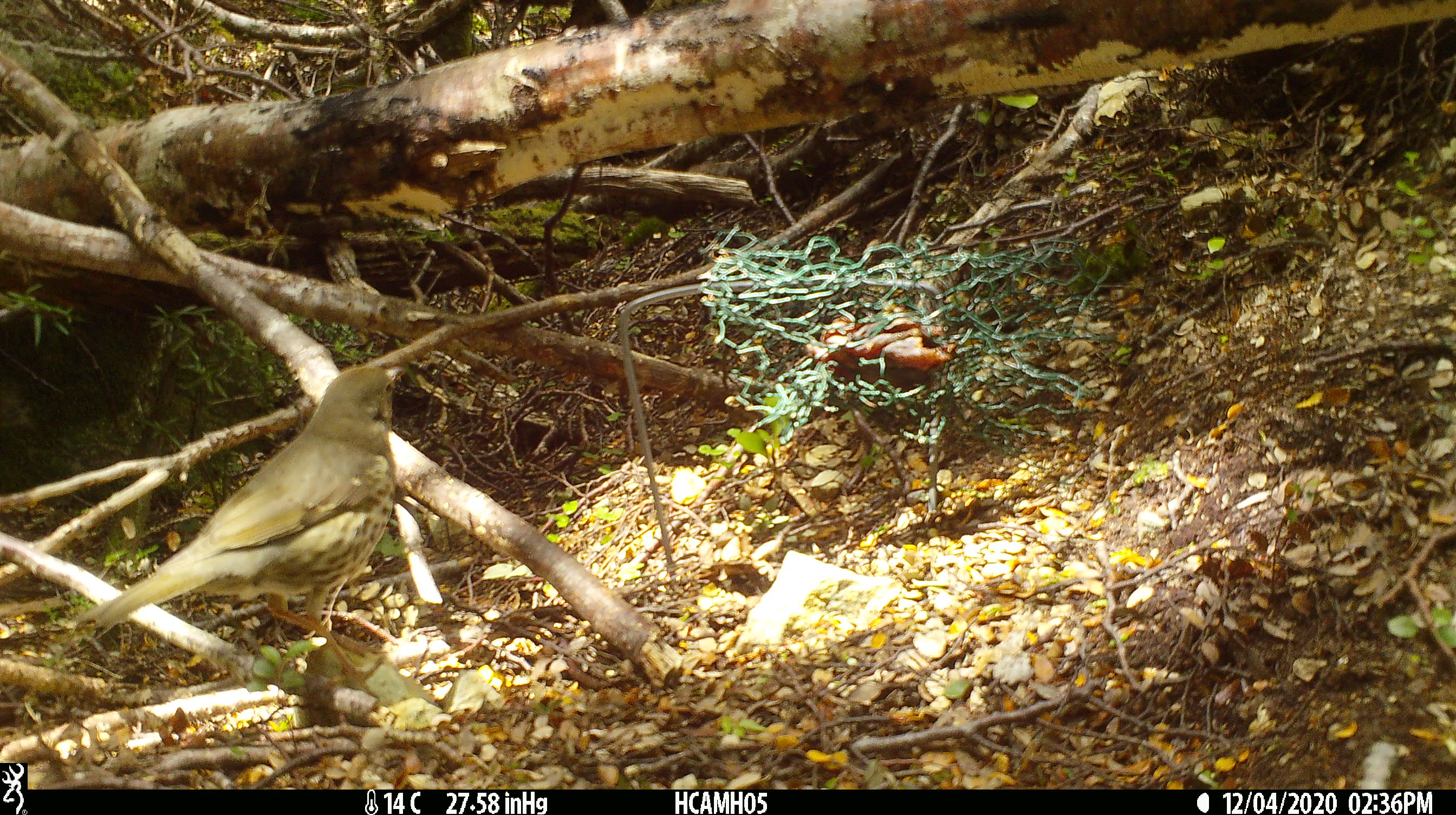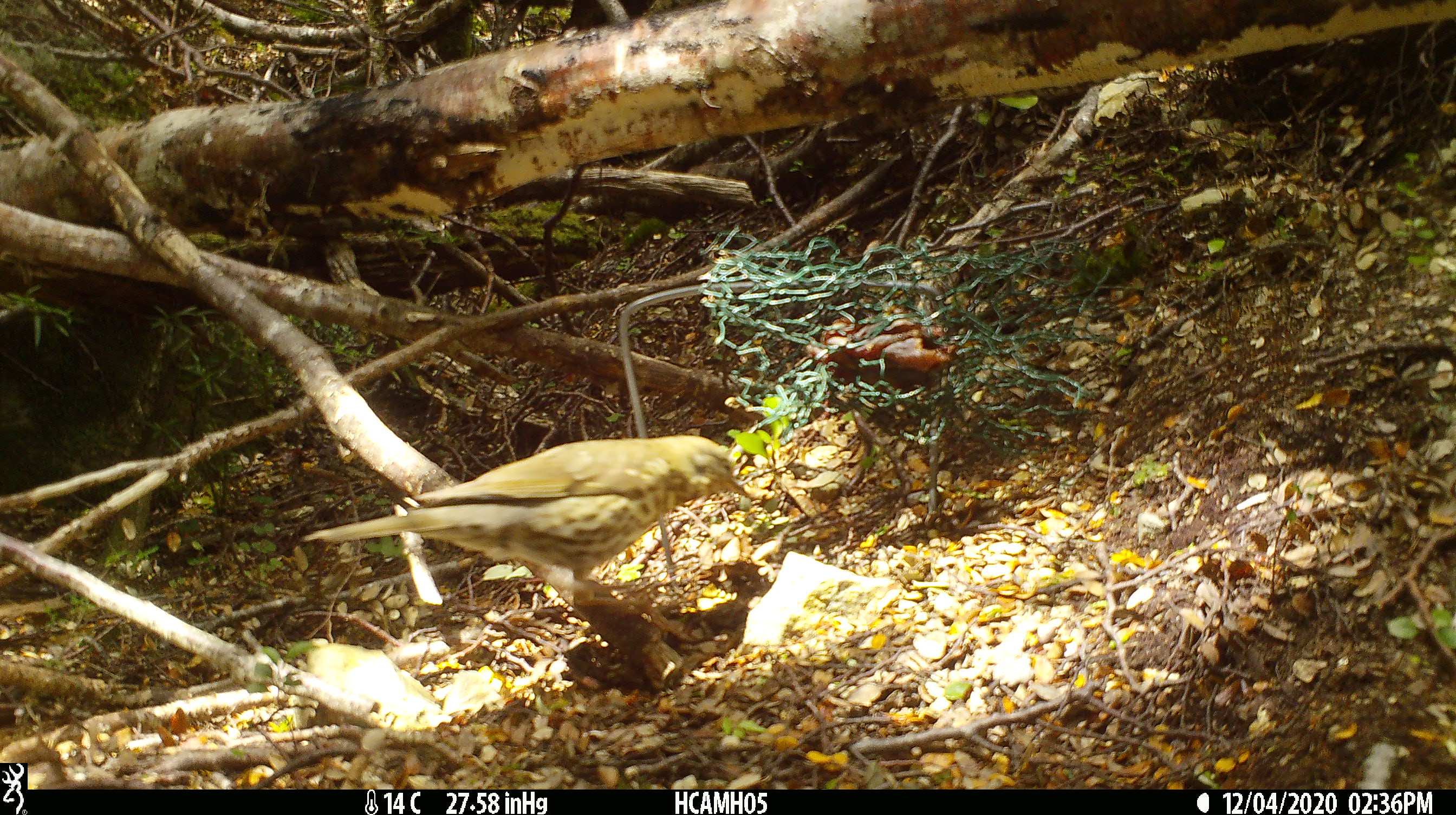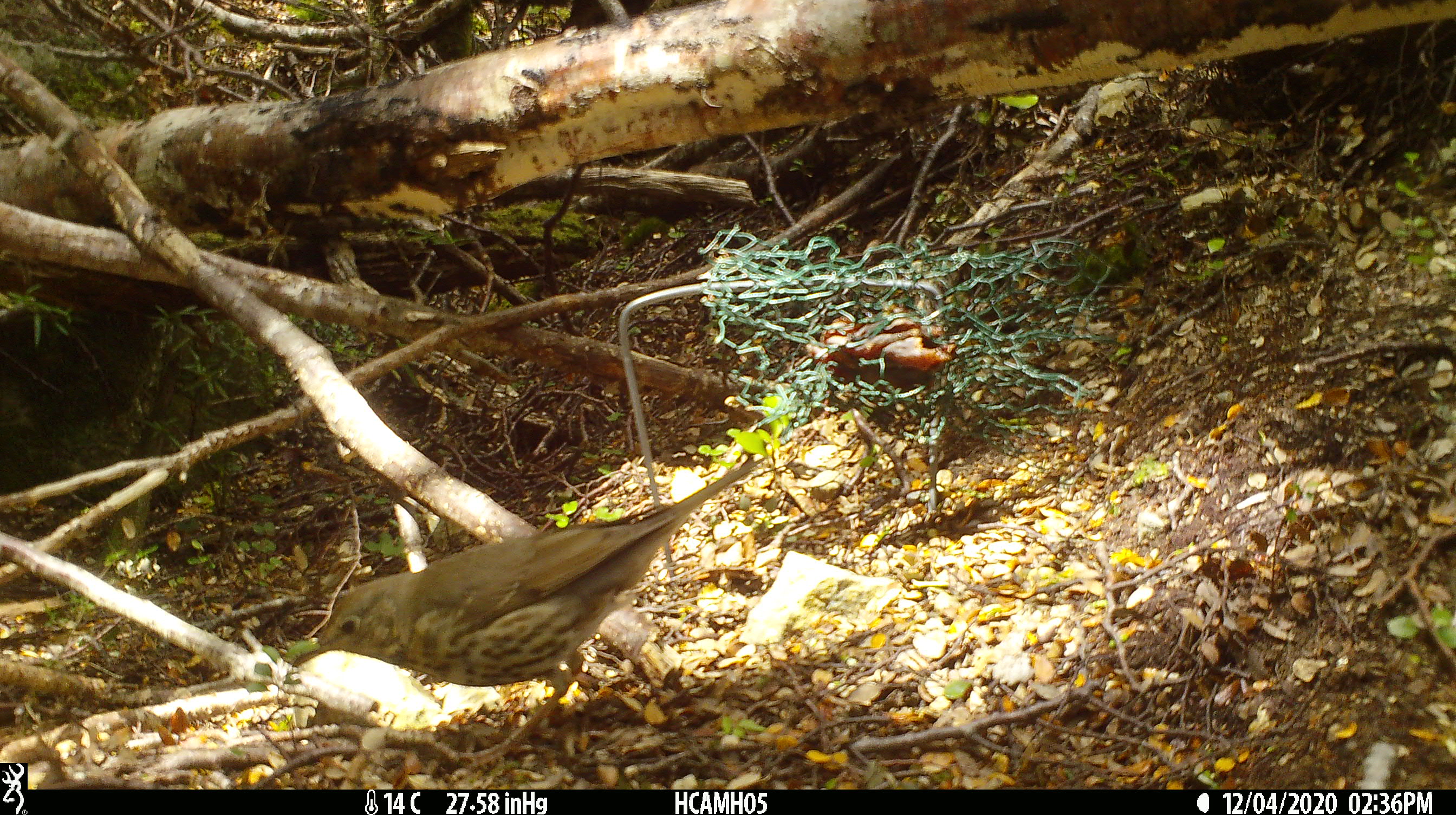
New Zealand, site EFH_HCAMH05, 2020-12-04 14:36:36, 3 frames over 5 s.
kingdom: Animalia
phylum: Chordata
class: Aves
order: Passeriformes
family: Turdidae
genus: Turdus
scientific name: Turdus philomelos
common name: song thrush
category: thrush